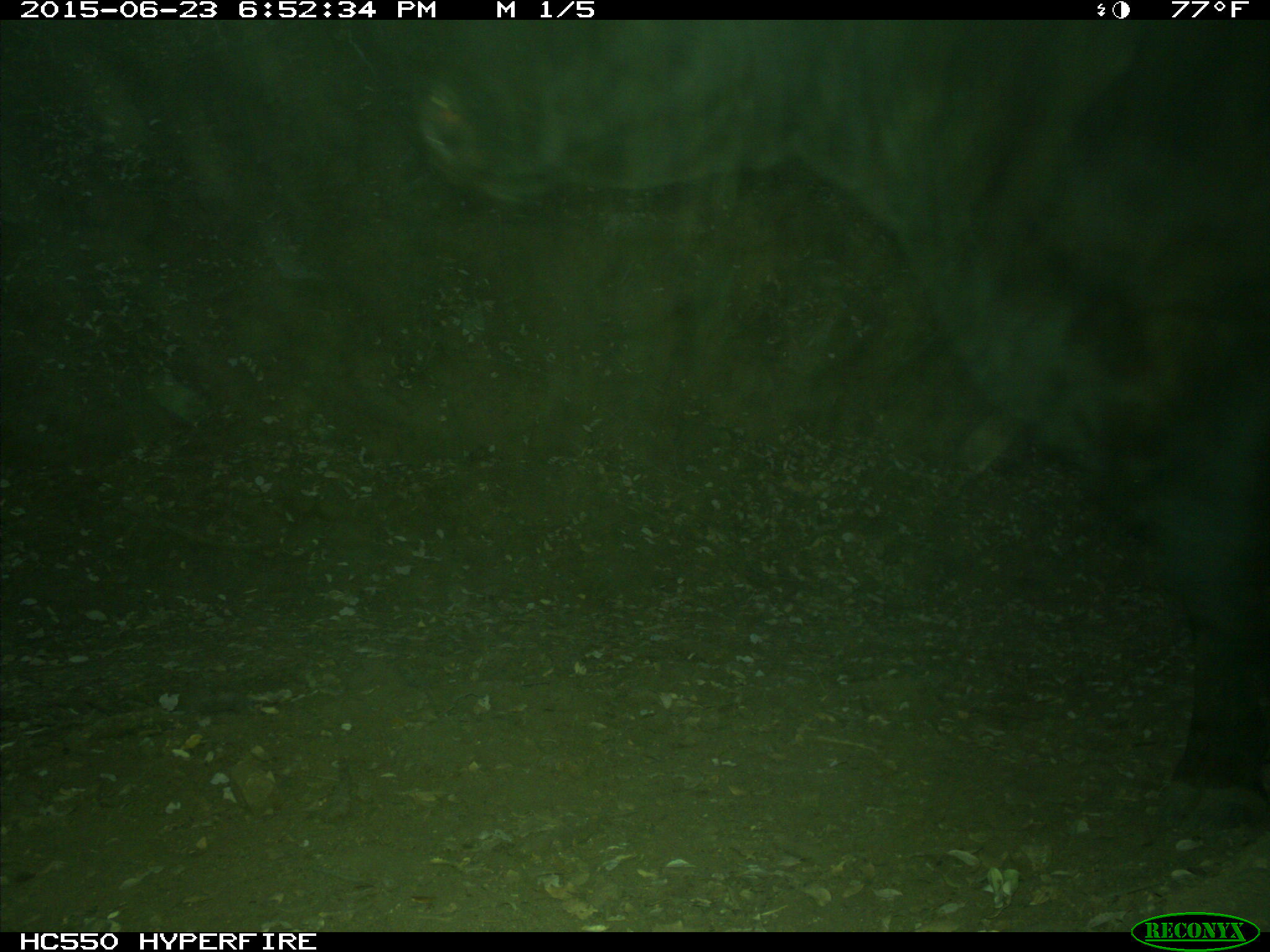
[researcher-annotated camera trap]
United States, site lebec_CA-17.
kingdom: Animalia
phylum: Chordata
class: Mammalia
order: Artiodactyla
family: Bovidae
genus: Bos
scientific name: Bos taurus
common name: domestic cow